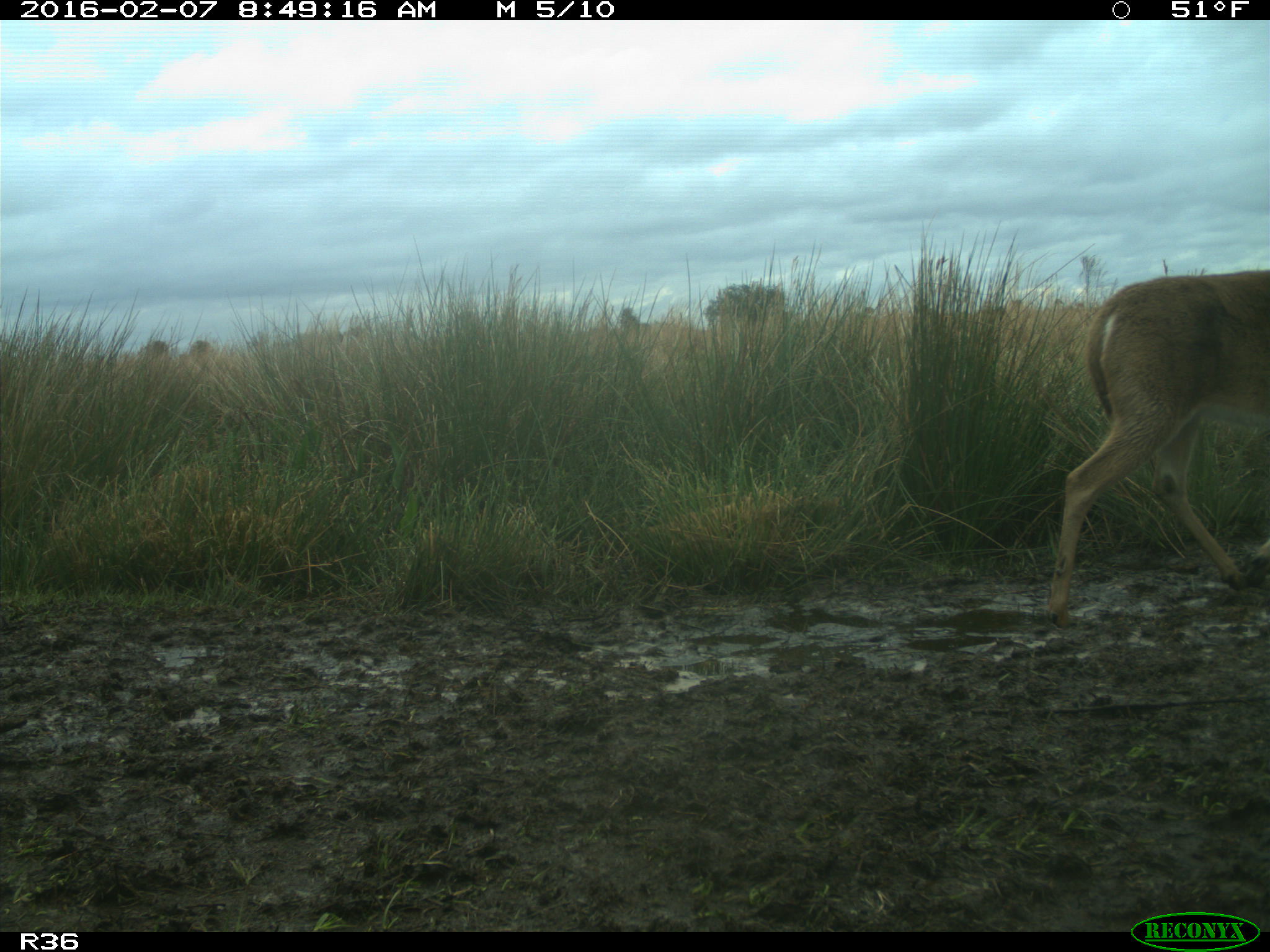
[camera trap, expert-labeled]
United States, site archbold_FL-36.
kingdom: Animalia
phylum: Chordata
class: Mammalia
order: Artiodactyla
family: Cervidae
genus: Odocoileus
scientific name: Odocoileus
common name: deer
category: unidentified deer